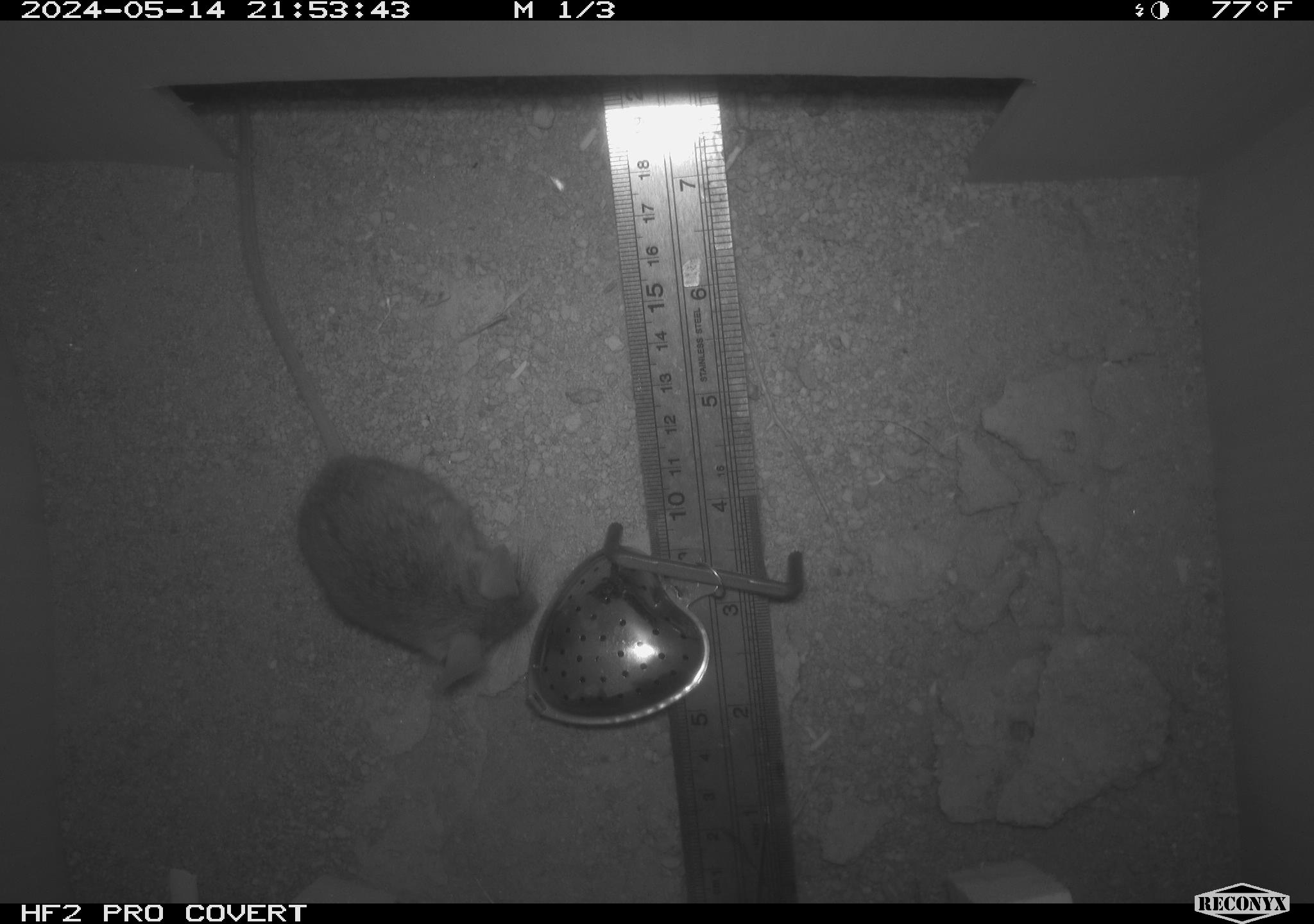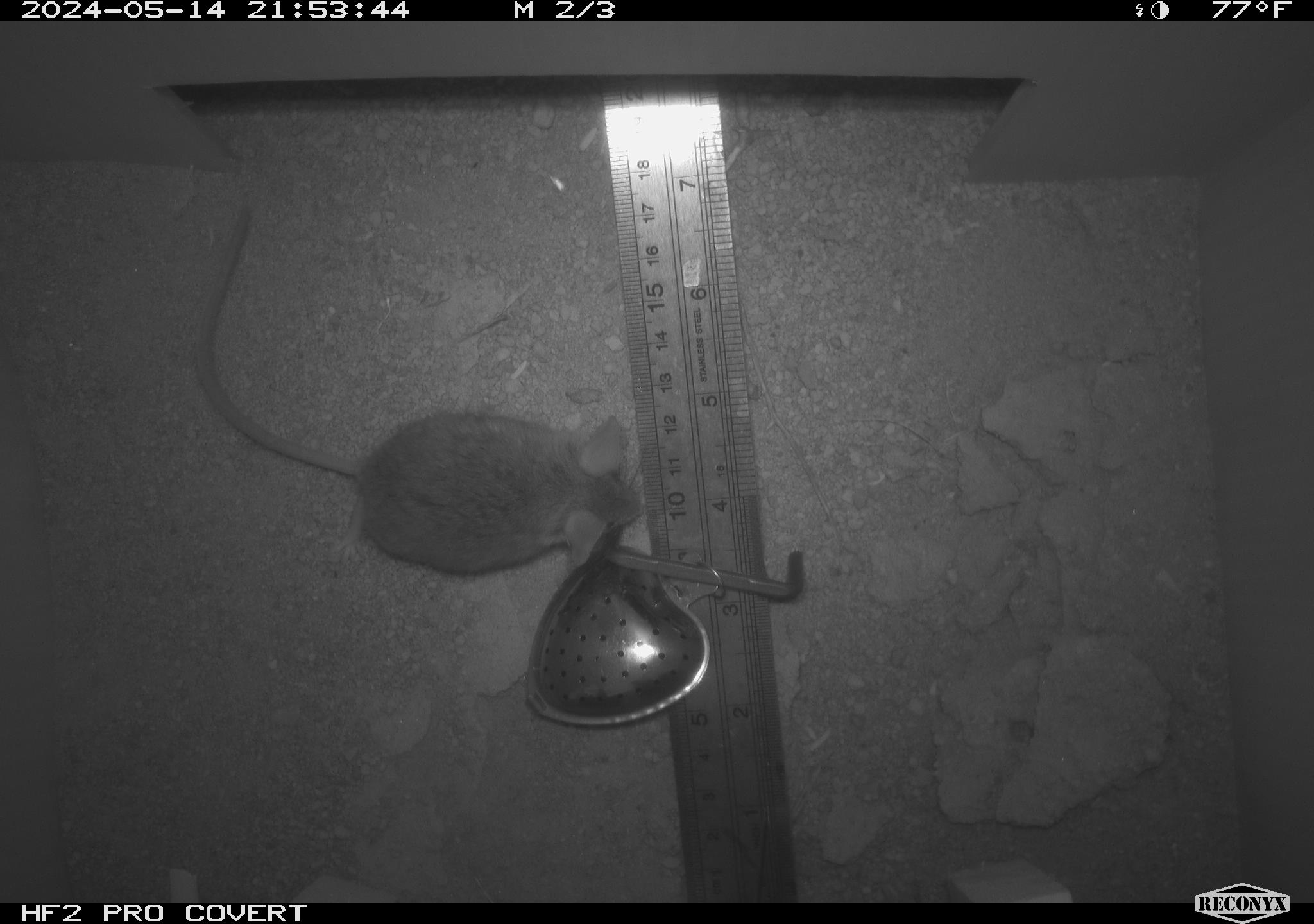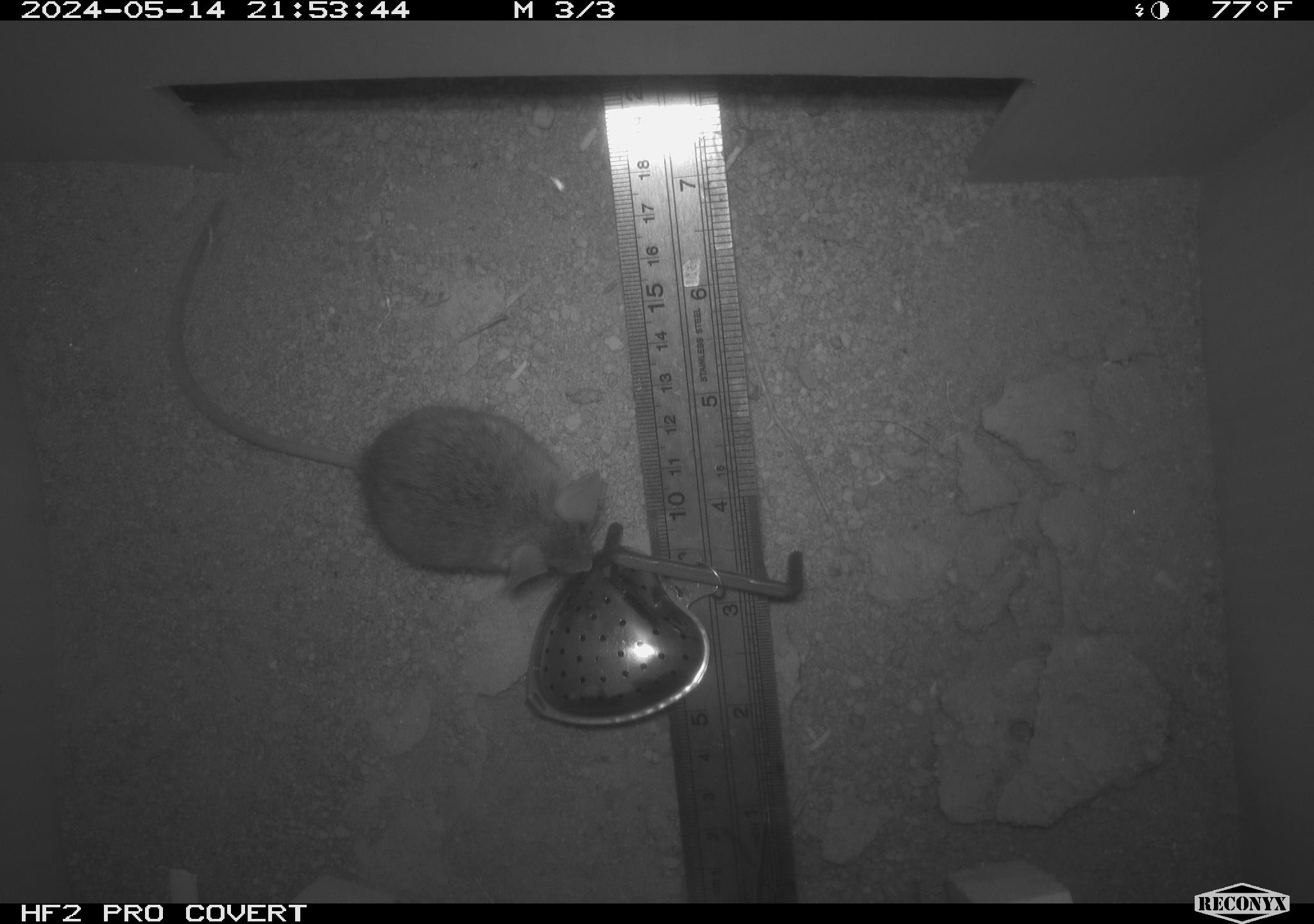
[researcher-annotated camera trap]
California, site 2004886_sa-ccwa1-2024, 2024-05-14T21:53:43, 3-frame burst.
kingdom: Animalia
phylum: Chordata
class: Mammalia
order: Rodentia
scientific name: Rodentia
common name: mouse species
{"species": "mouse species (Rodentia)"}